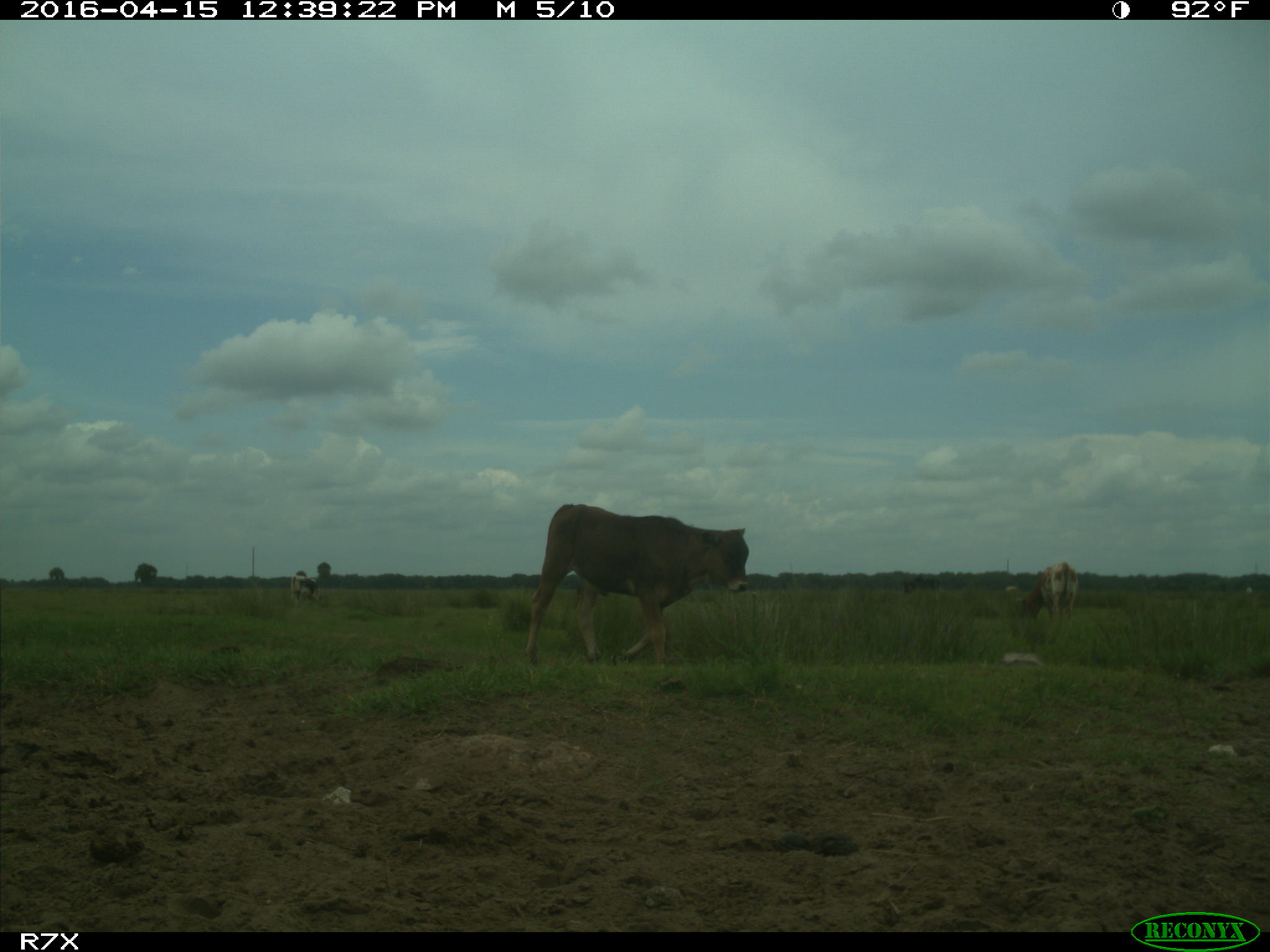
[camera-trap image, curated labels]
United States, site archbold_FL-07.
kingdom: Animalia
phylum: Chordata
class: Mammalia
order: Artiodactyla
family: Bovidae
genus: Bos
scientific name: Bos taurus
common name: domestic cow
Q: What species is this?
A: Bos taurus (domestic cow).